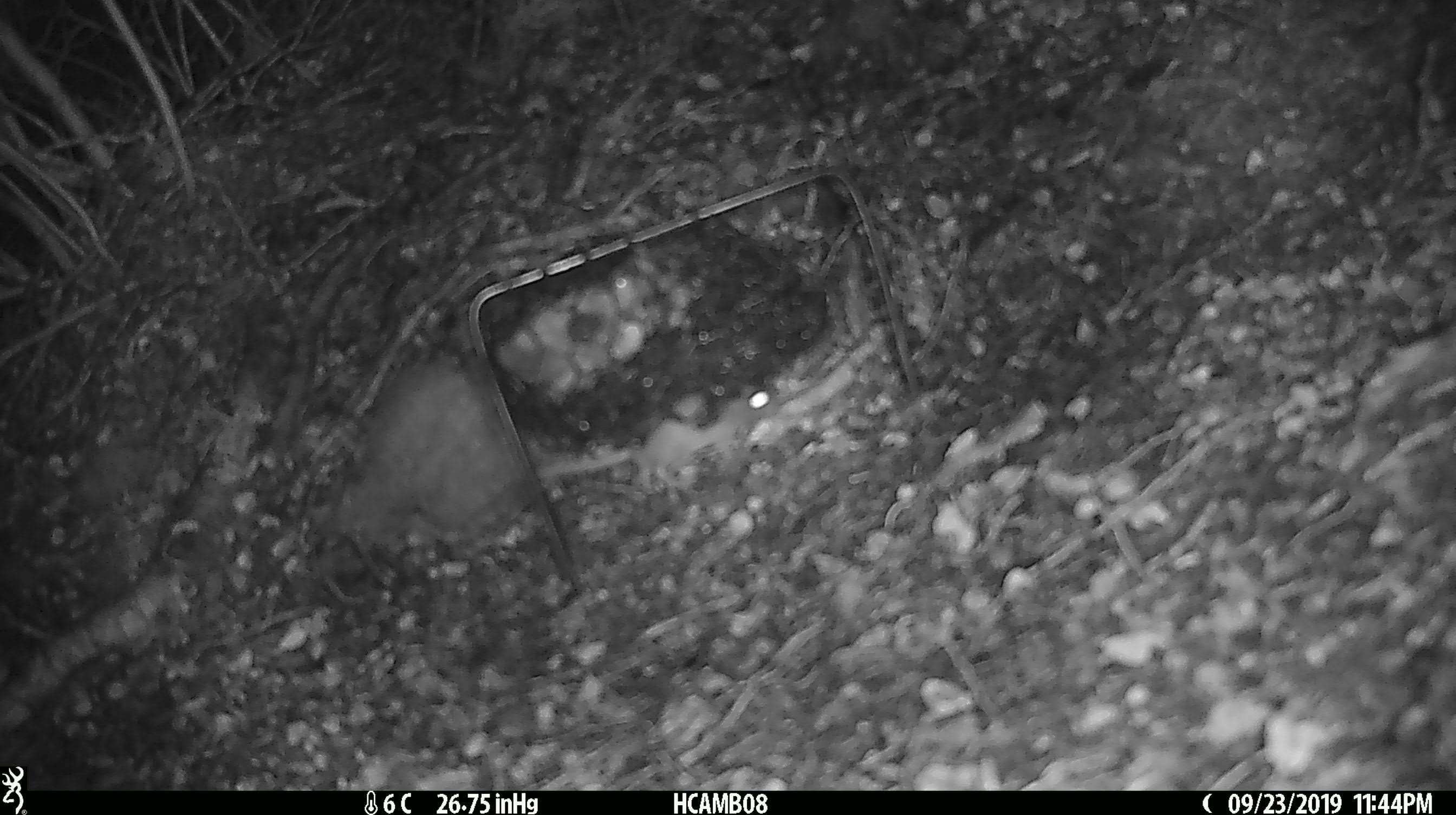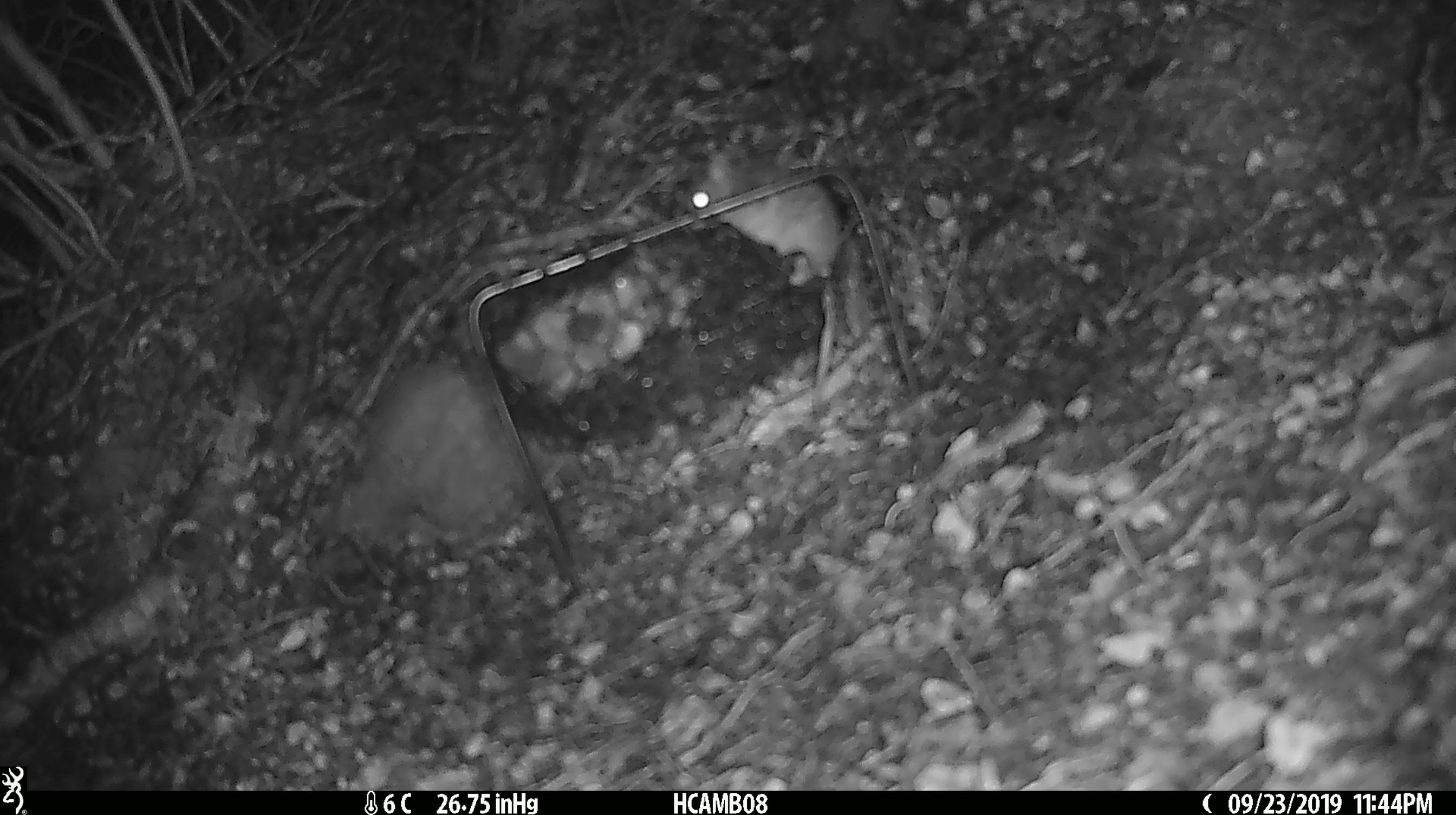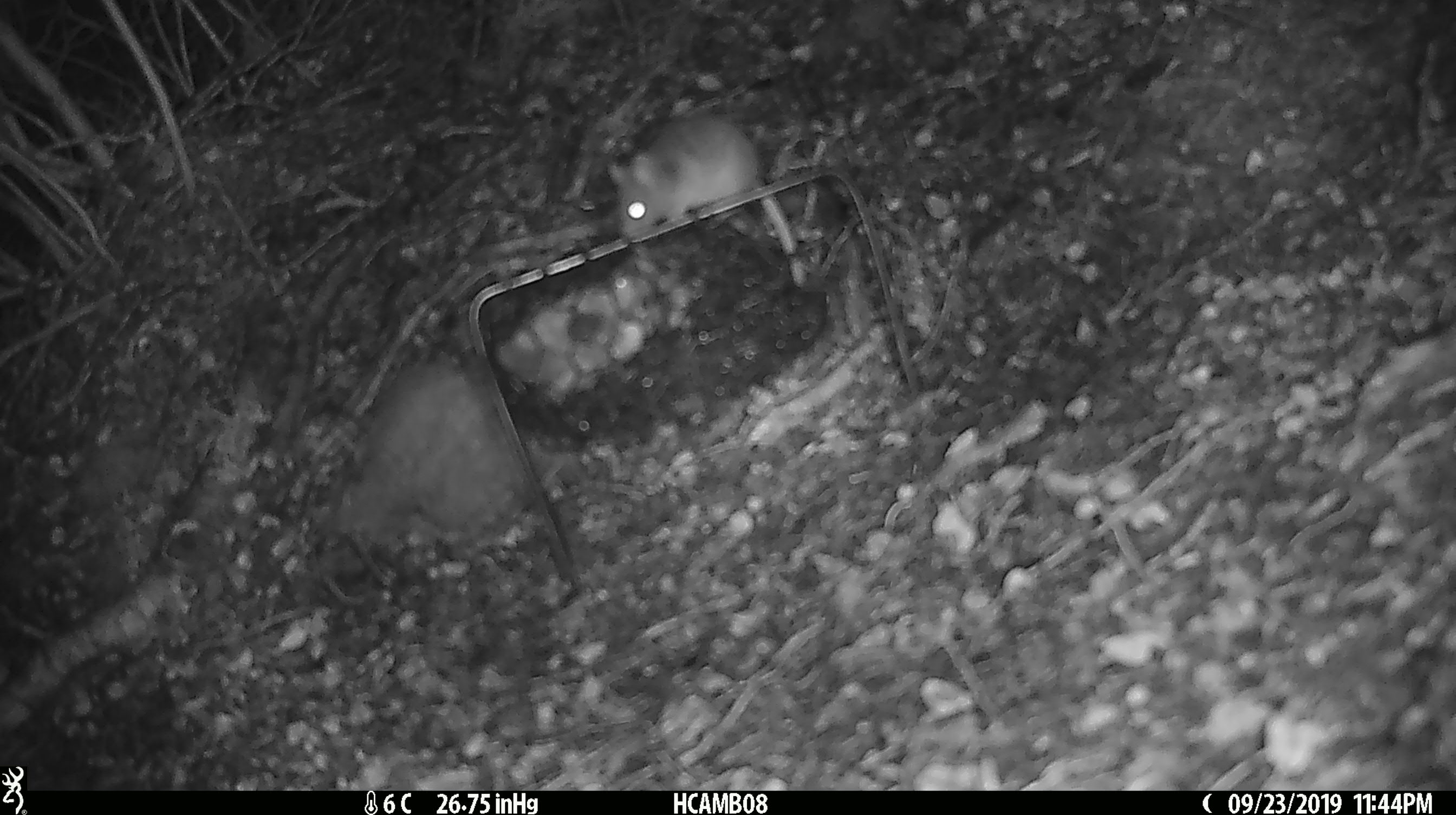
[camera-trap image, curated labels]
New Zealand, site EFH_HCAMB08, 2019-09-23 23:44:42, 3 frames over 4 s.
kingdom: Animalia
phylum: Chordata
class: Mammalia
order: Rodentia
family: Muridae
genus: Mus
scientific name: Mus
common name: mouse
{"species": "mouse (Mus)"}